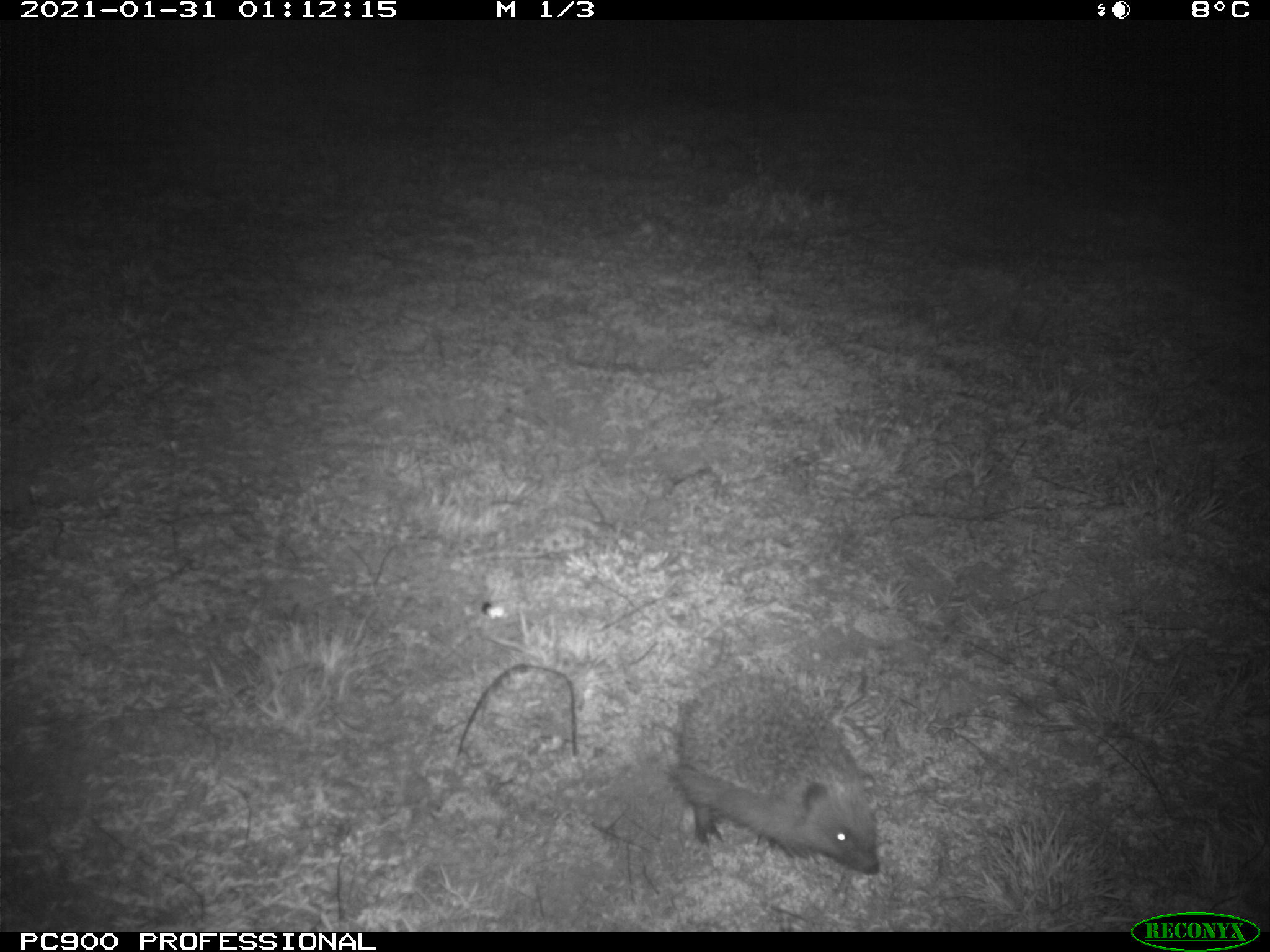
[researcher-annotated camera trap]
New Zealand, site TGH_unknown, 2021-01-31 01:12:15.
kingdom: Animalia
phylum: Chordata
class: Mammalia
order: Eulipotyphla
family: Erinaceidae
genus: Erinaceus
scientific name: Erinaceus europaeus europaeus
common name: european hedgehog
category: hedgehog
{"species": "hedgehog (european hedgehog) (Erinaceus europaeus europaeus)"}